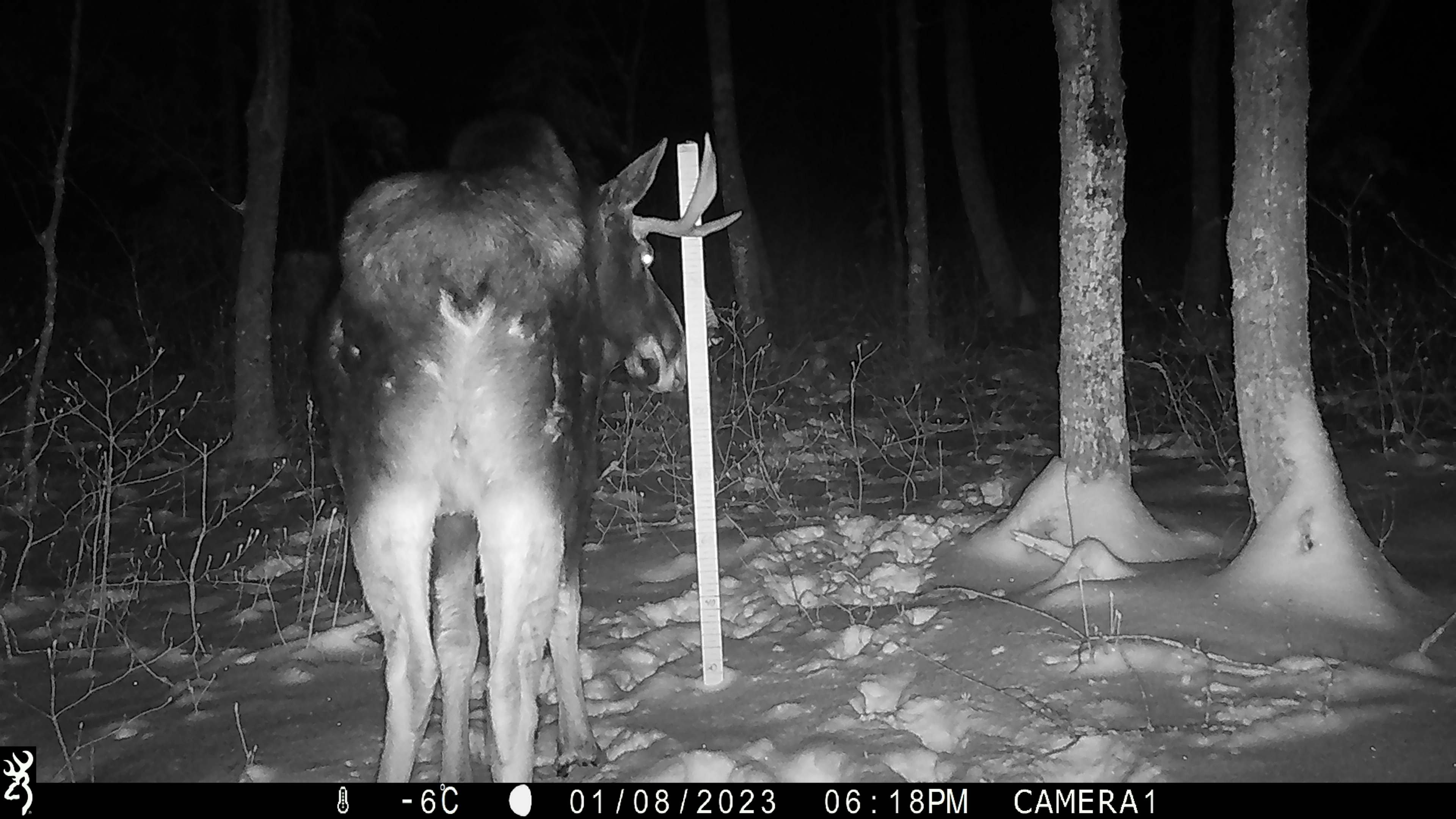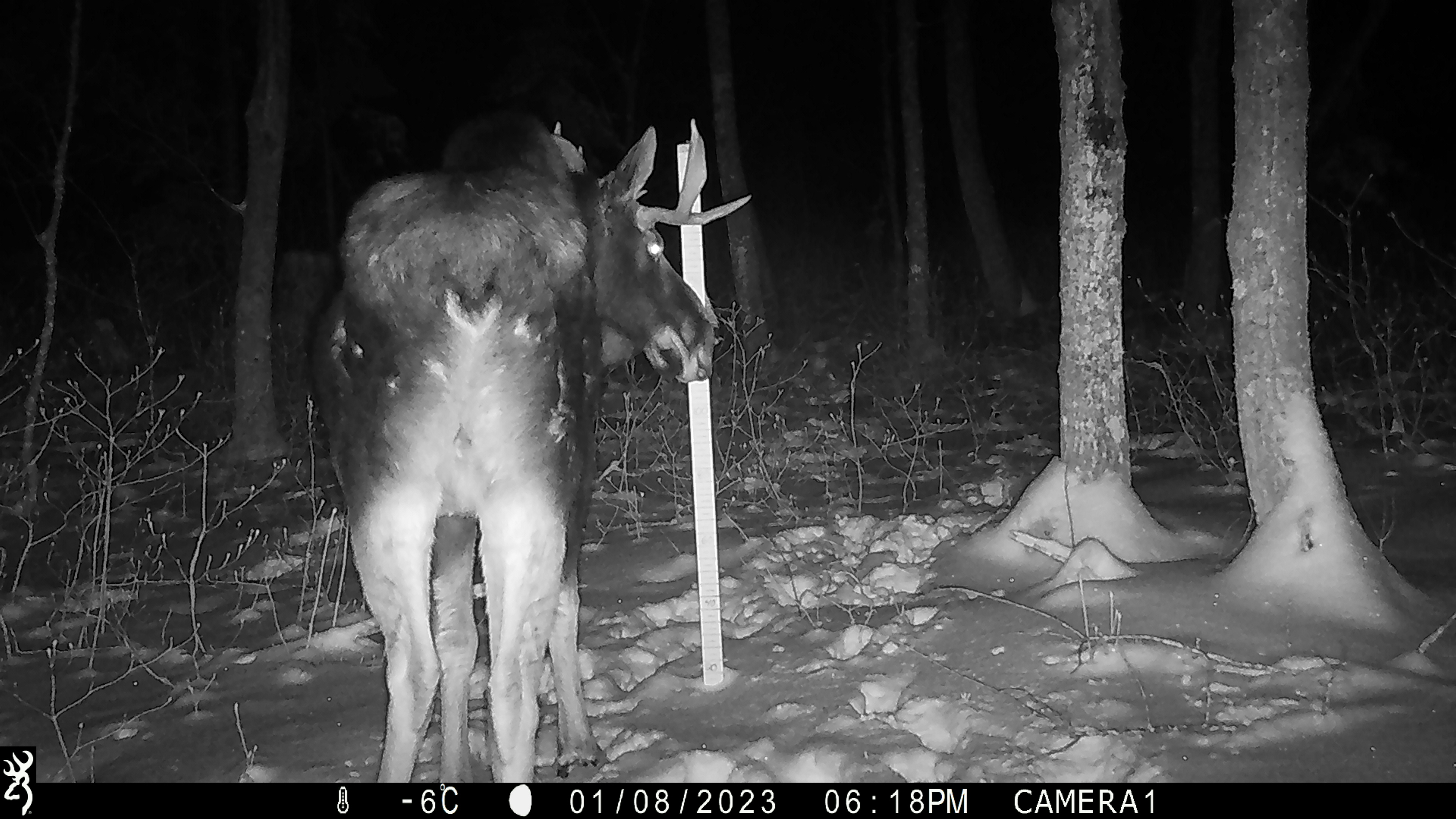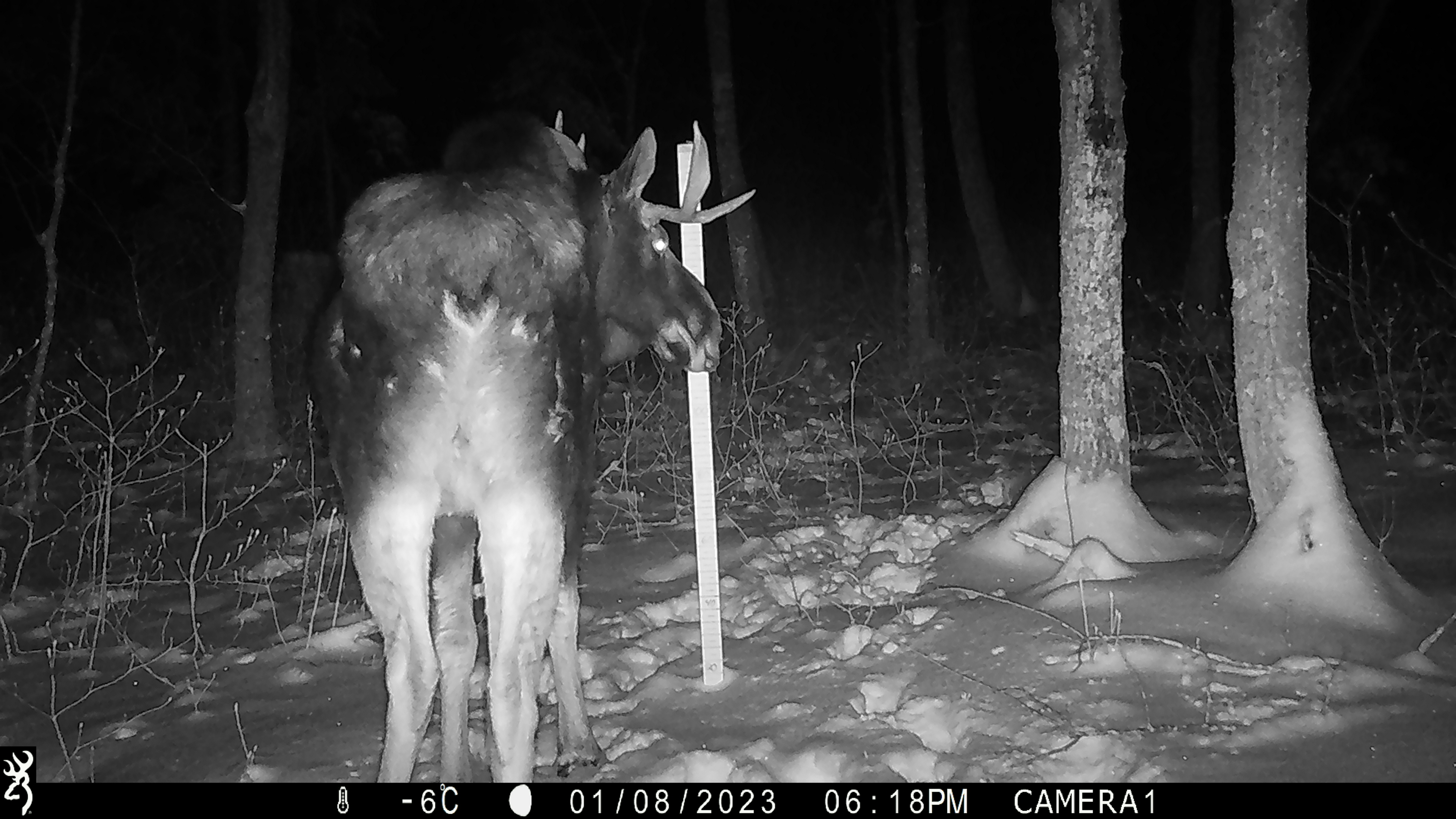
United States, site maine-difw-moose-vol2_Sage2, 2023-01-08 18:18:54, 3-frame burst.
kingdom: Animalia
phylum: Chordata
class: Mammalia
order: Artiodactyla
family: Cervidae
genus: Alces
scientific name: Alces alces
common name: moose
Moose (Alces alces).